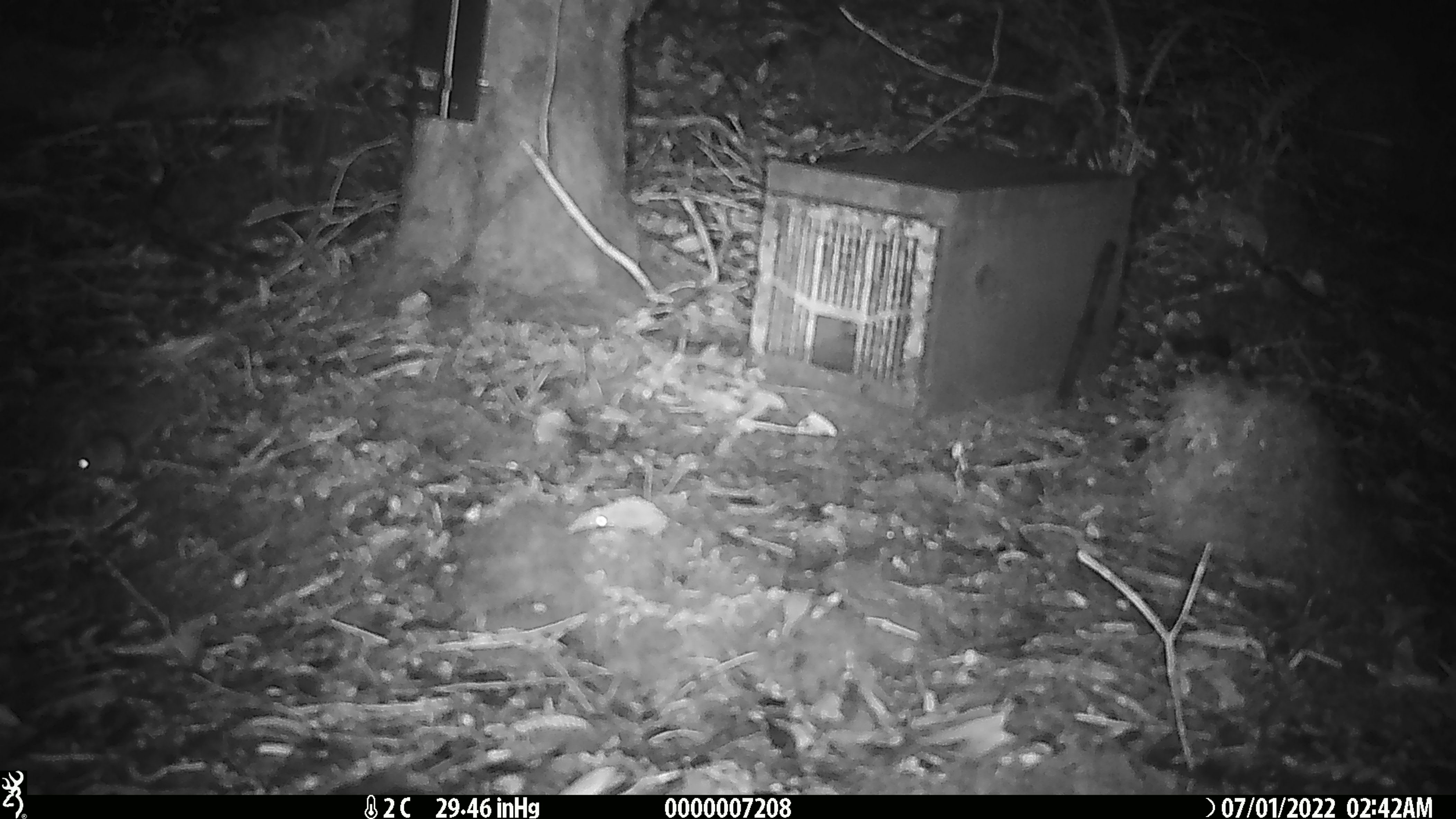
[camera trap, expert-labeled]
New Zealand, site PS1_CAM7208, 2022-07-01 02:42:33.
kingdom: Animalia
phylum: Chordata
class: Mammalia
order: Rodentia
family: Muridae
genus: Mus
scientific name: Mus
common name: mouse